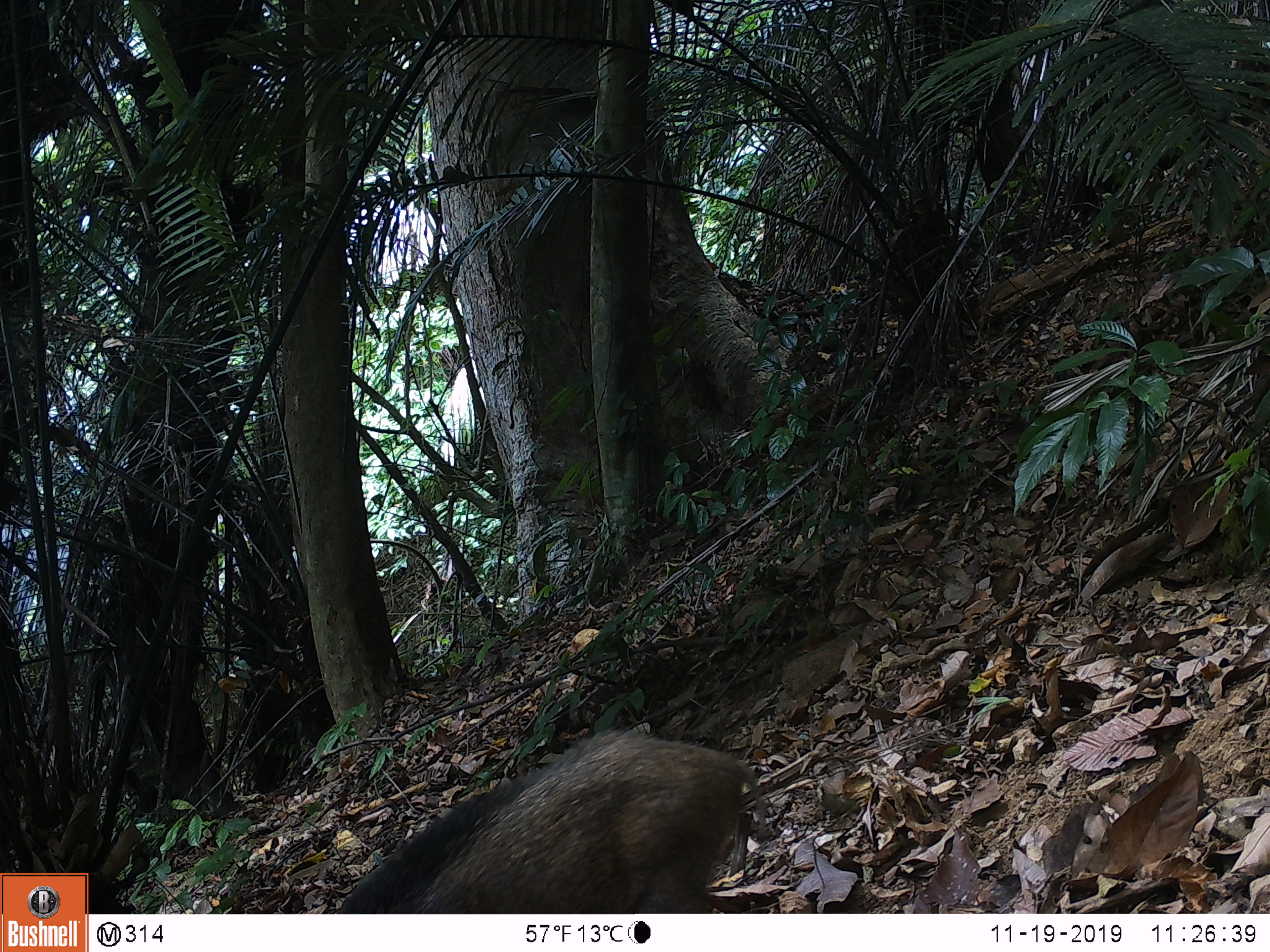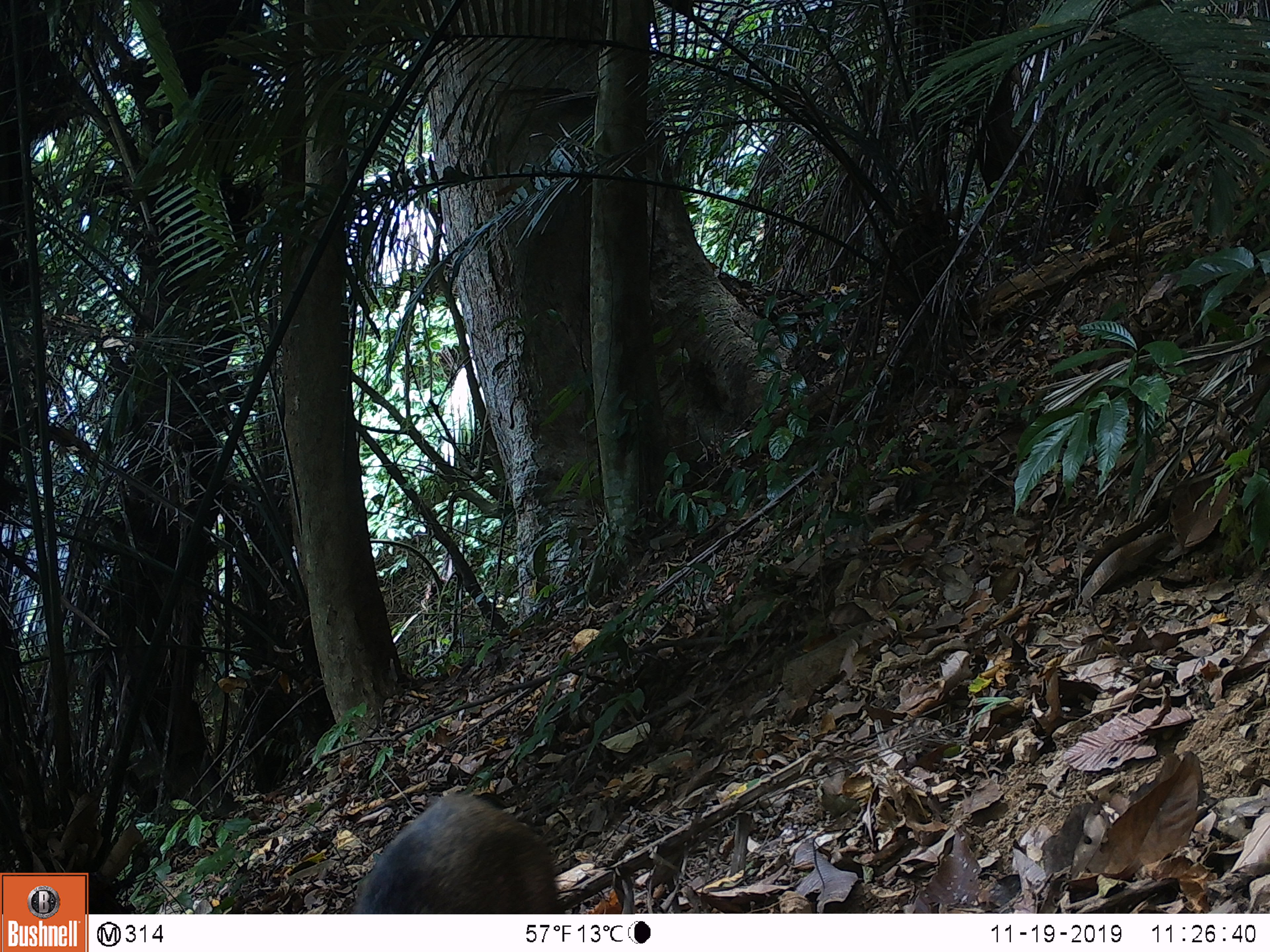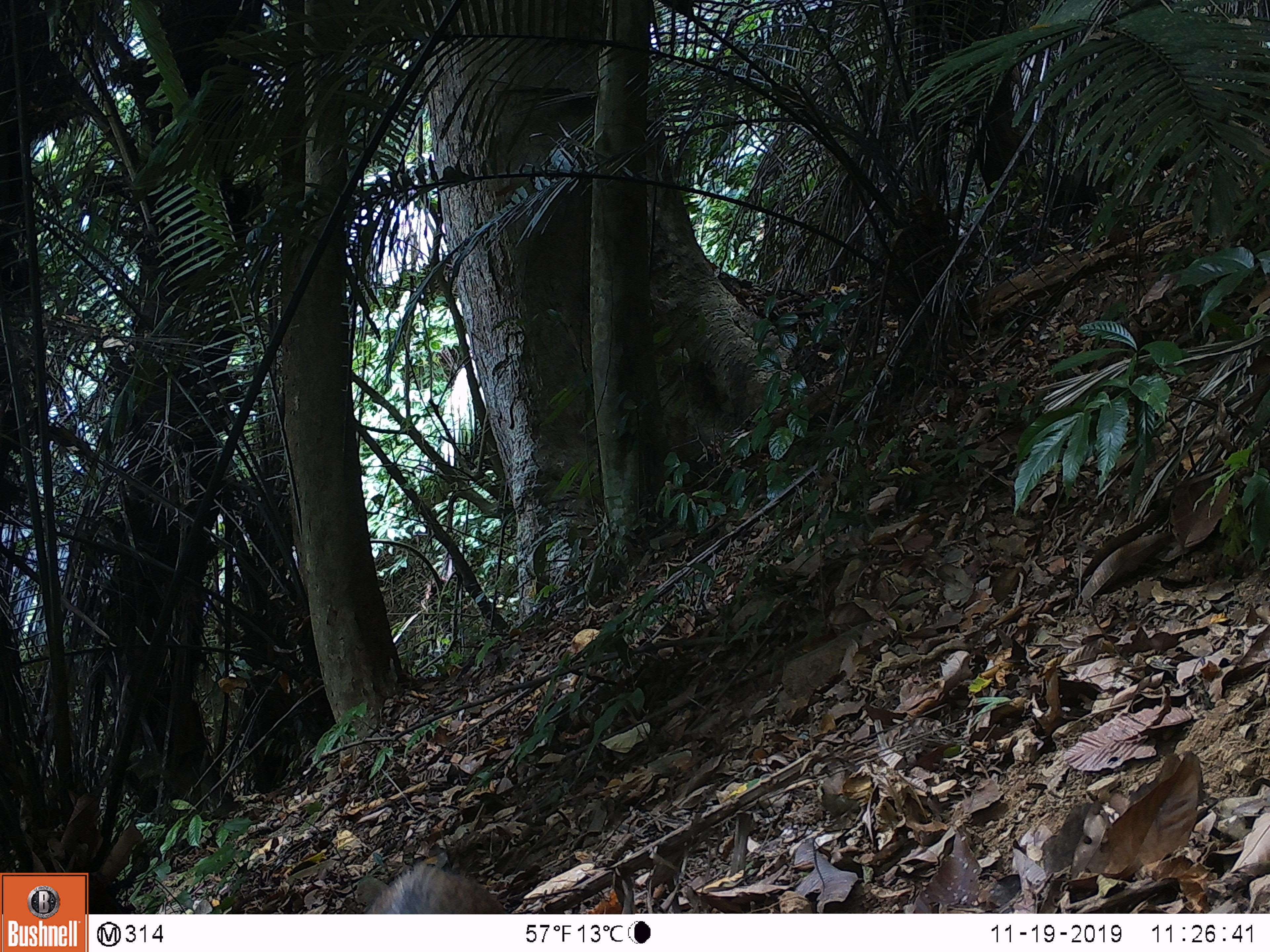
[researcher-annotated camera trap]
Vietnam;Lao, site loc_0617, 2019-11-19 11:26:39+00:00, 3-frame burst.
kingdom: Animalia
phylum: Chordata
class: Mammalia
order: Artiodactyla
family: Suidae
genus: Sus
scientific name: Sus scrofa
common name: eurasian wild pig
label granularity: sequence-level